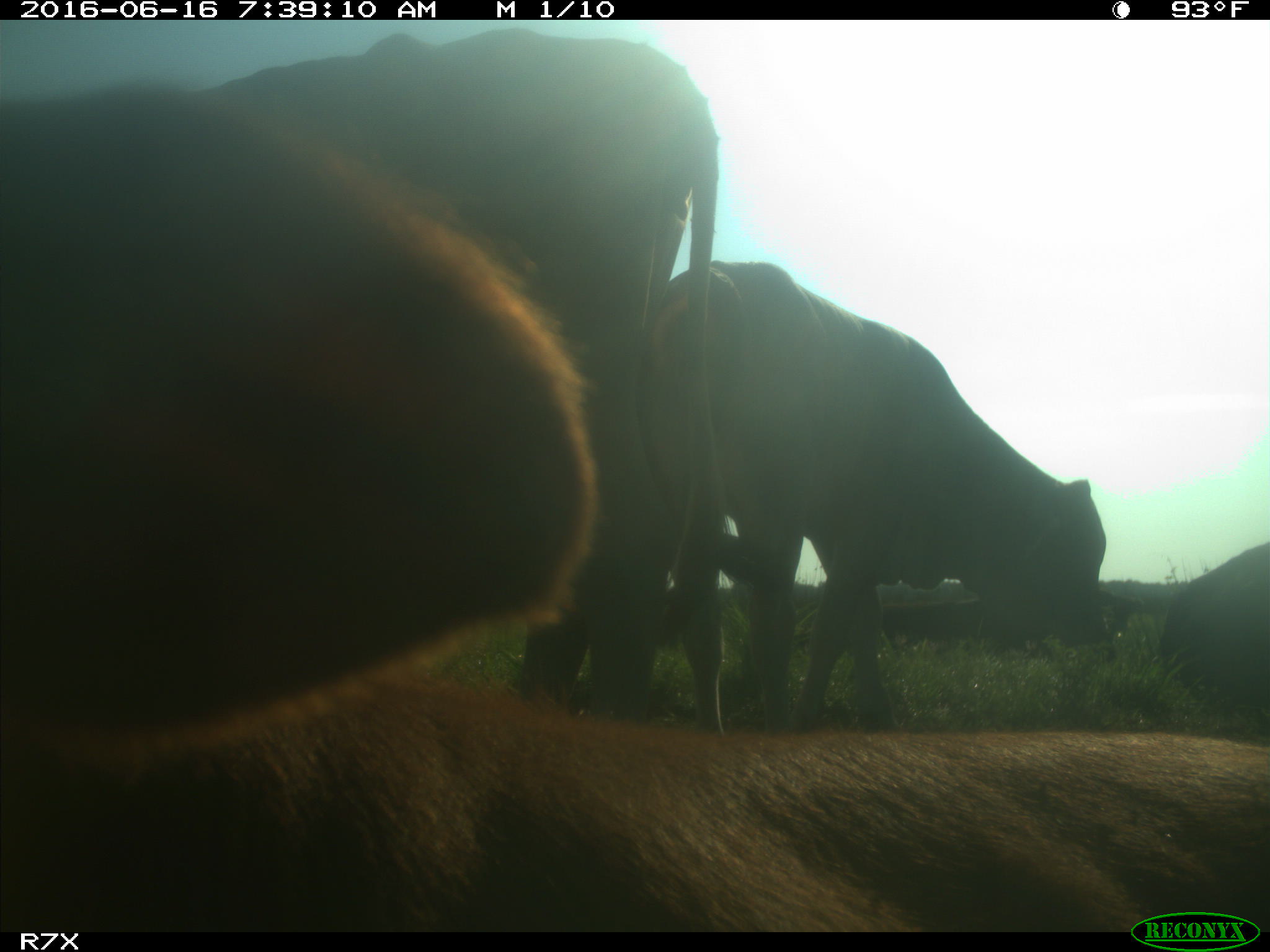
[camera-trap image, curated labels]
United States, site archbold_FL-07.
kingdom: Animalia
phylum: Chordata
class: Mammalia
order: Artiodactyla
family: Bovidae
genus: Bos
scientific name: Bos taurus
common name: domestic cow